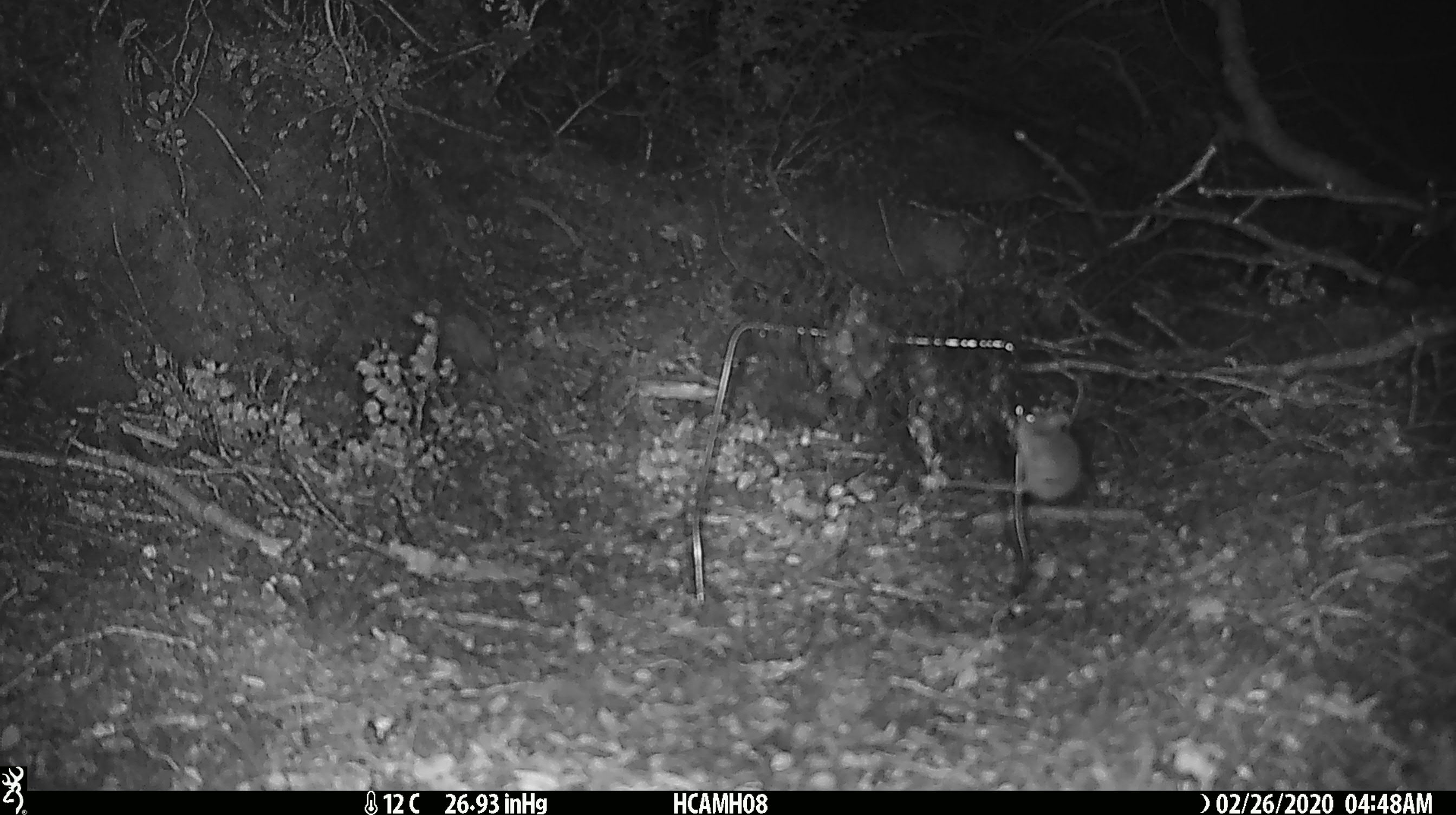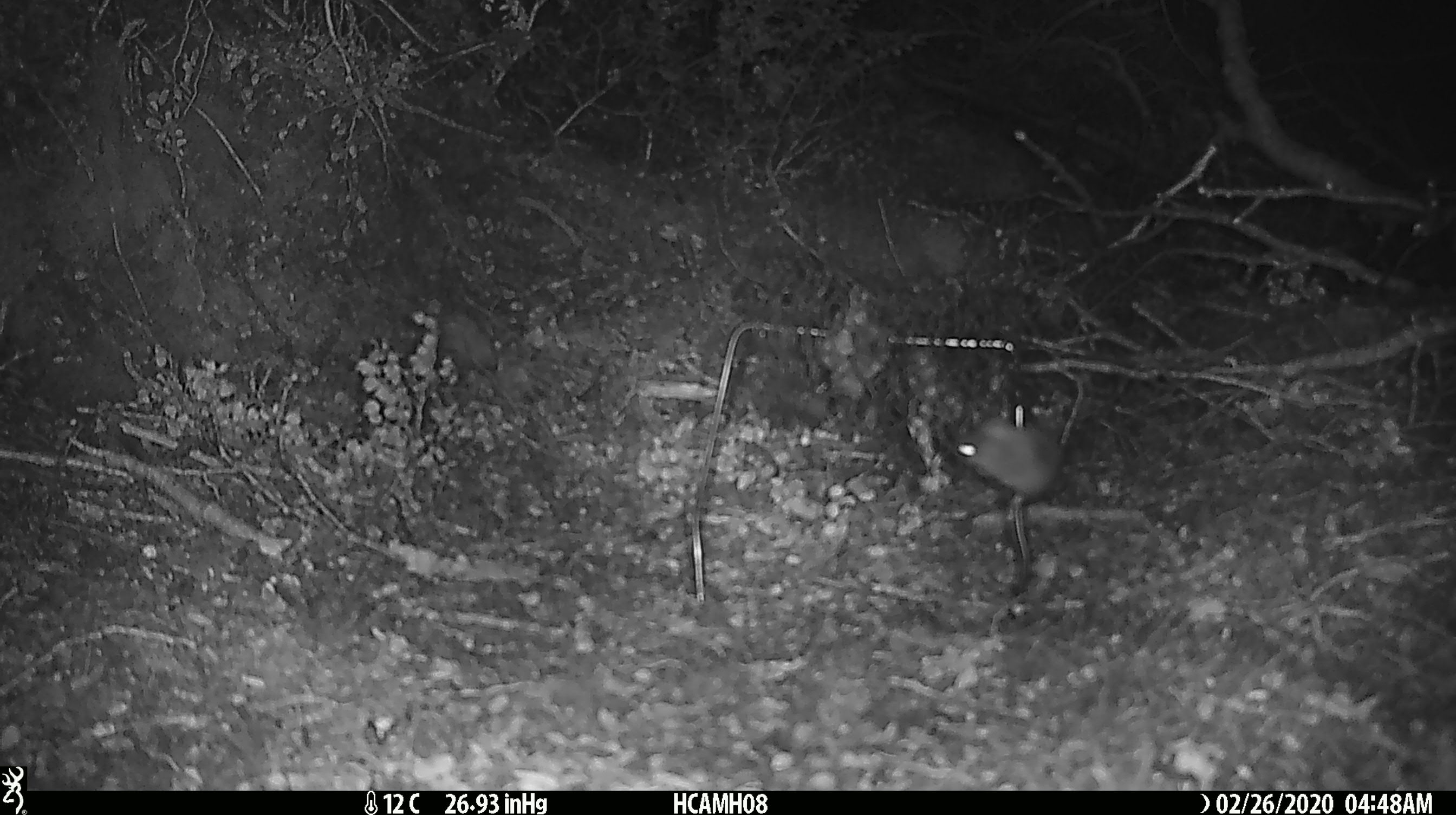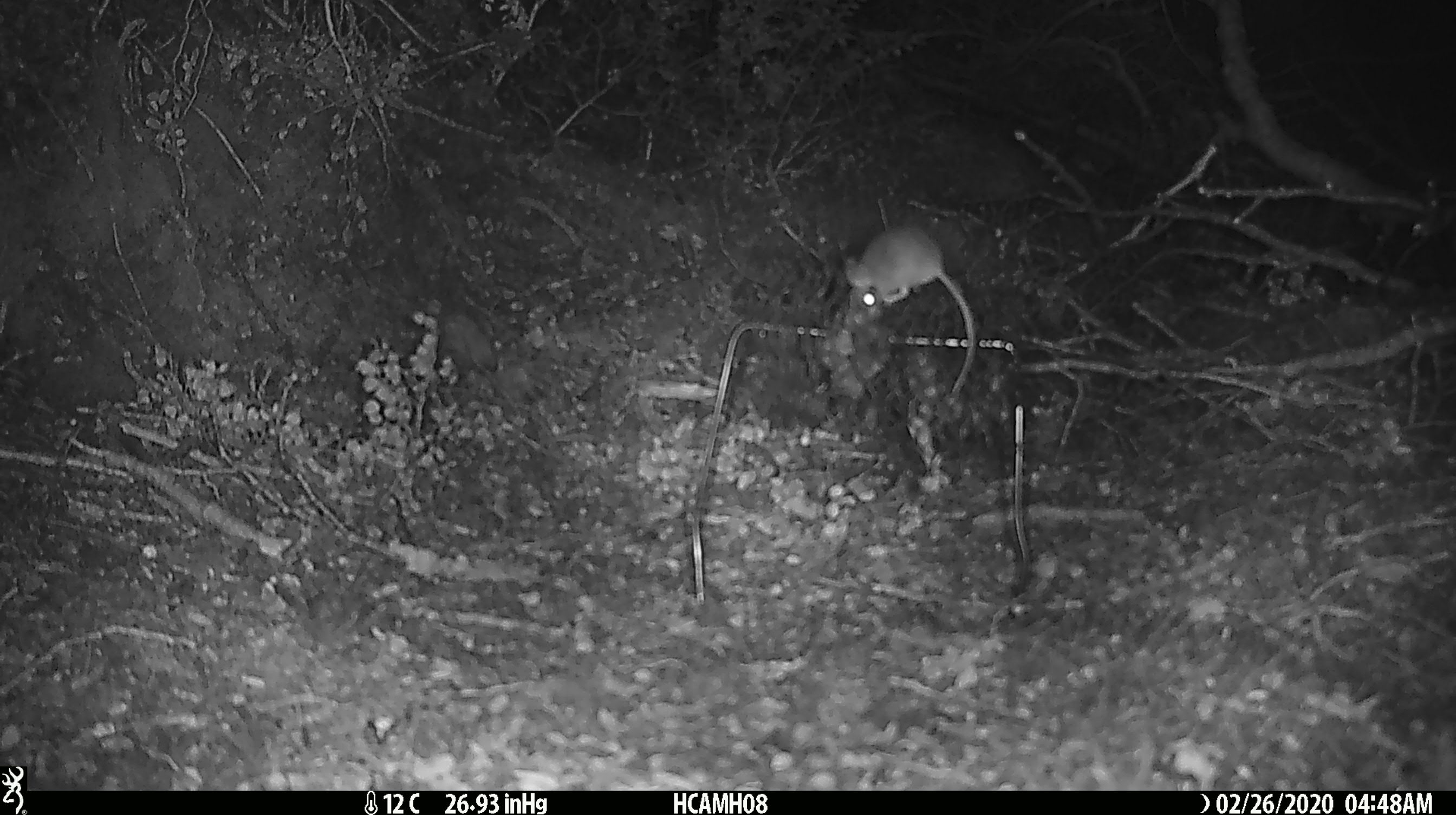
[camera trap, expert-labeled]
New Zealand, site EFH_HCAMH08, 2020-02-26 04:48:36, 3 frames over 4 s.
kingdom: Animalia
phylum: Chordata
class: Mammalia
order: Rodentia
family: Muridae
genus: Mus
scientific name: Mus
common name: mouse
Mouse (Mus).